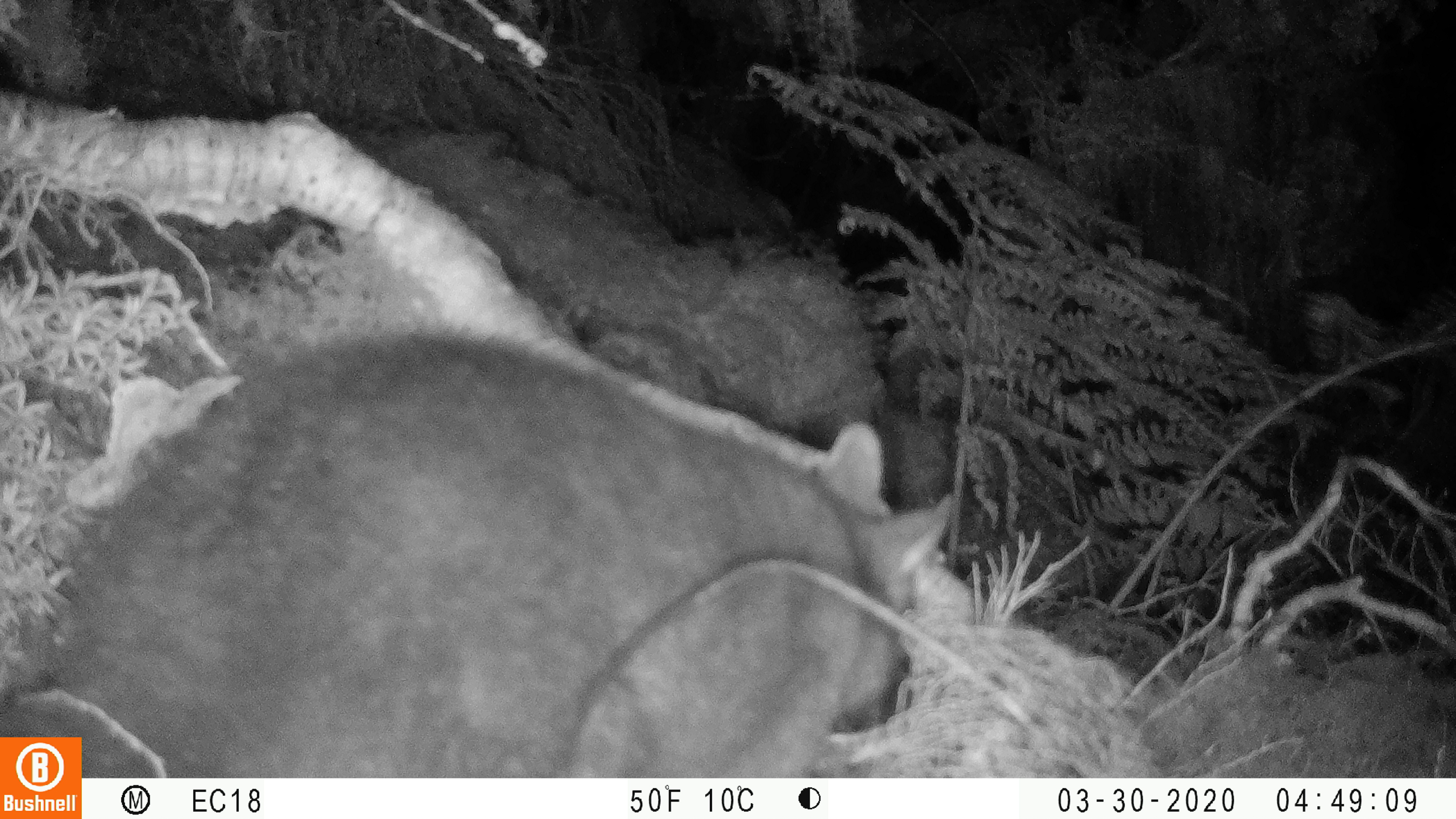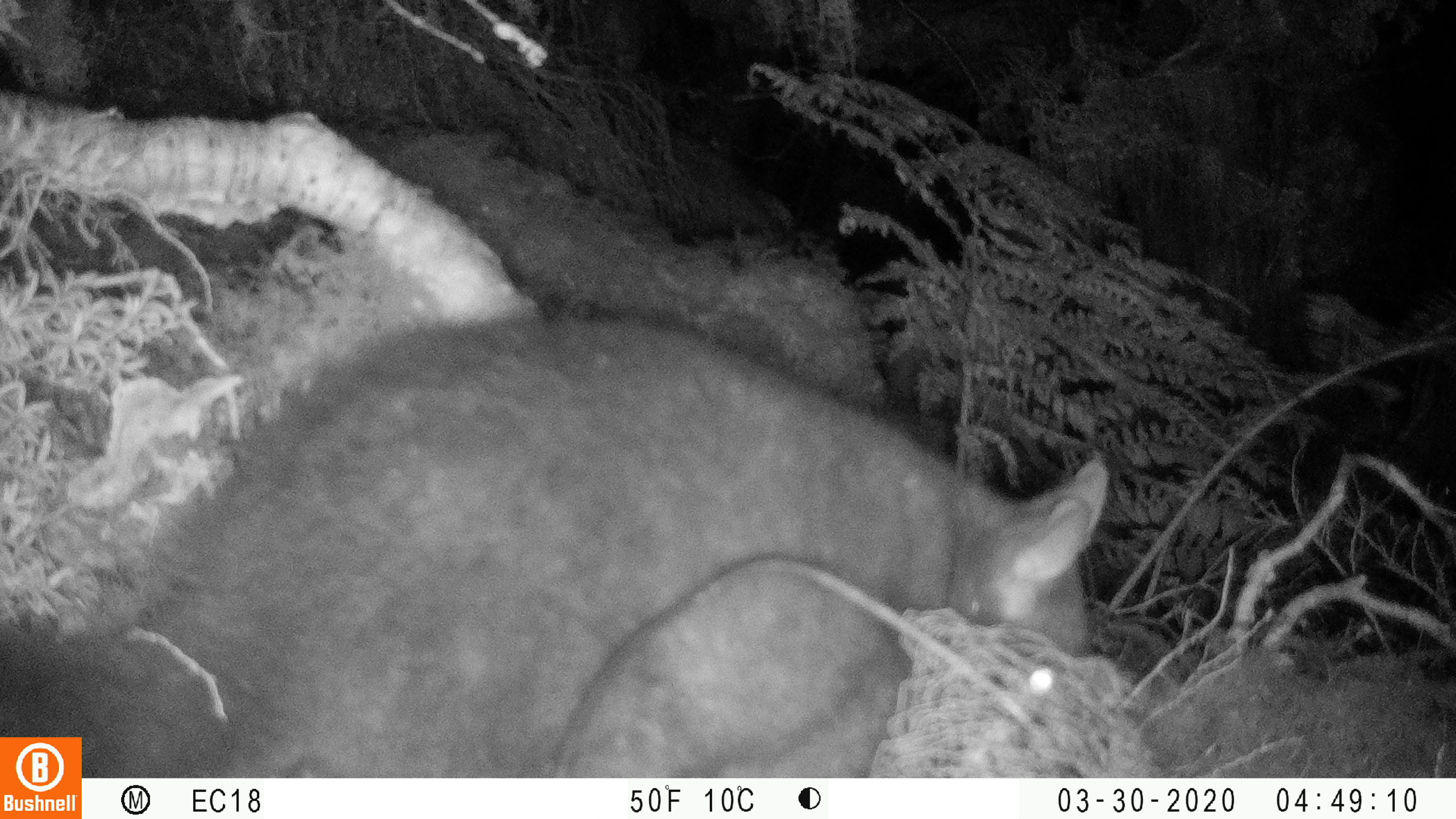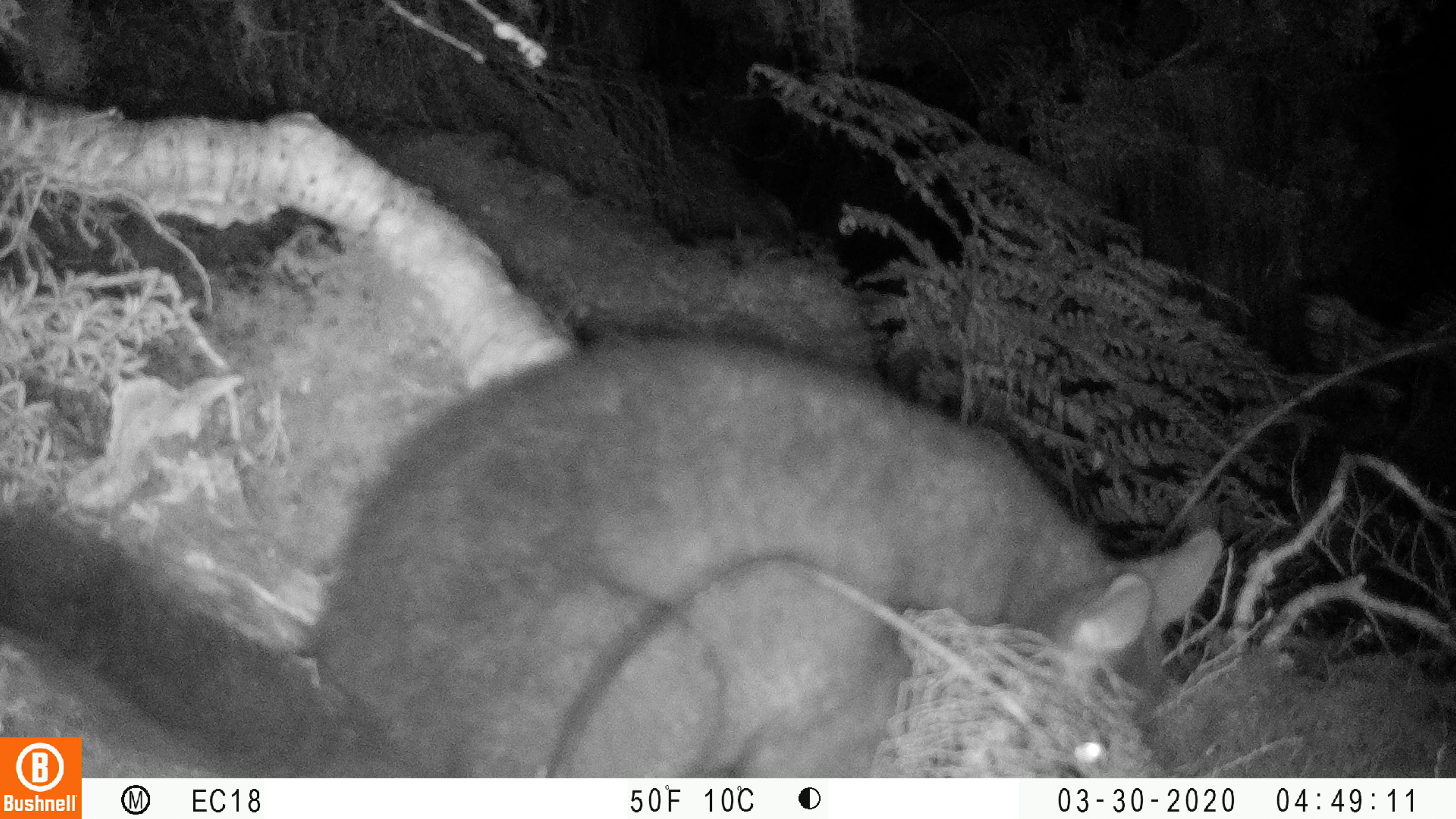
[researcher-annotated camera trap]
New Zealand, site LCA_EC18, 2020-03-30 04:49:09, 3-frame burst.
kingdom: Animalia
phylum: Chordata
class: Mammalia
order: Diprotodontia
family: Phalangeridae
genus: Trichosurus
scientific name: Trichosurus vulpecula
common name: common brushtail possum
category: possum